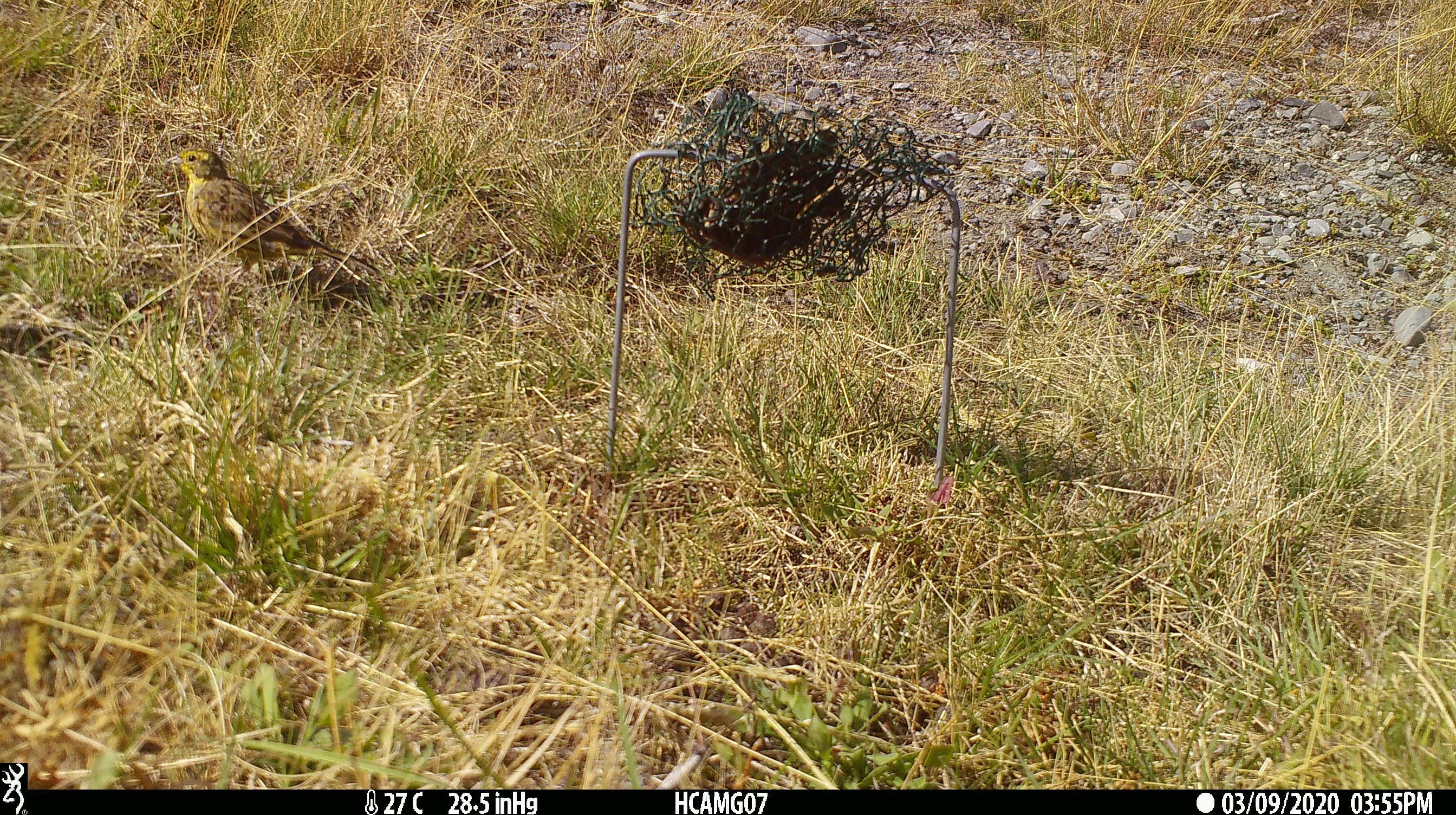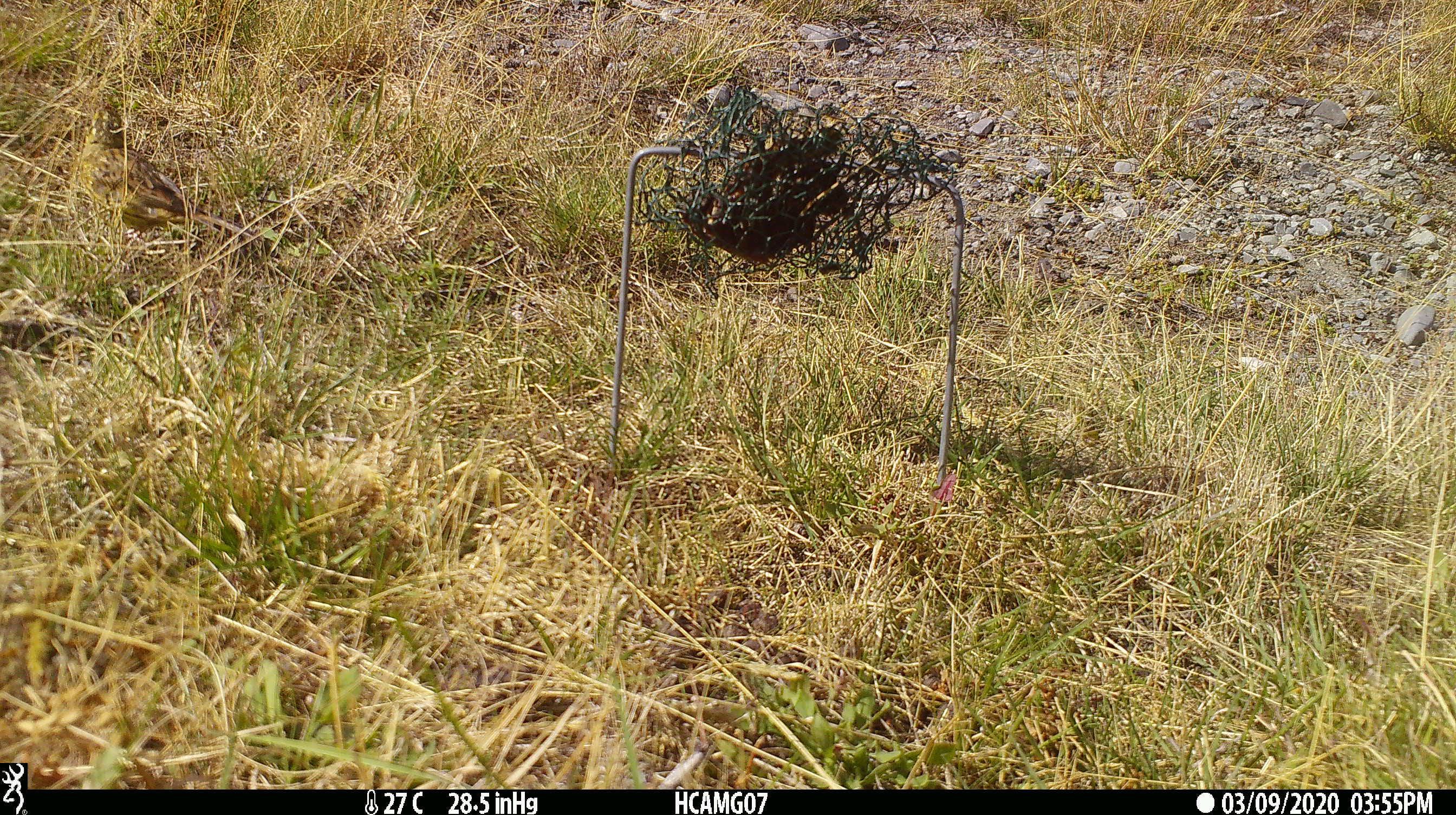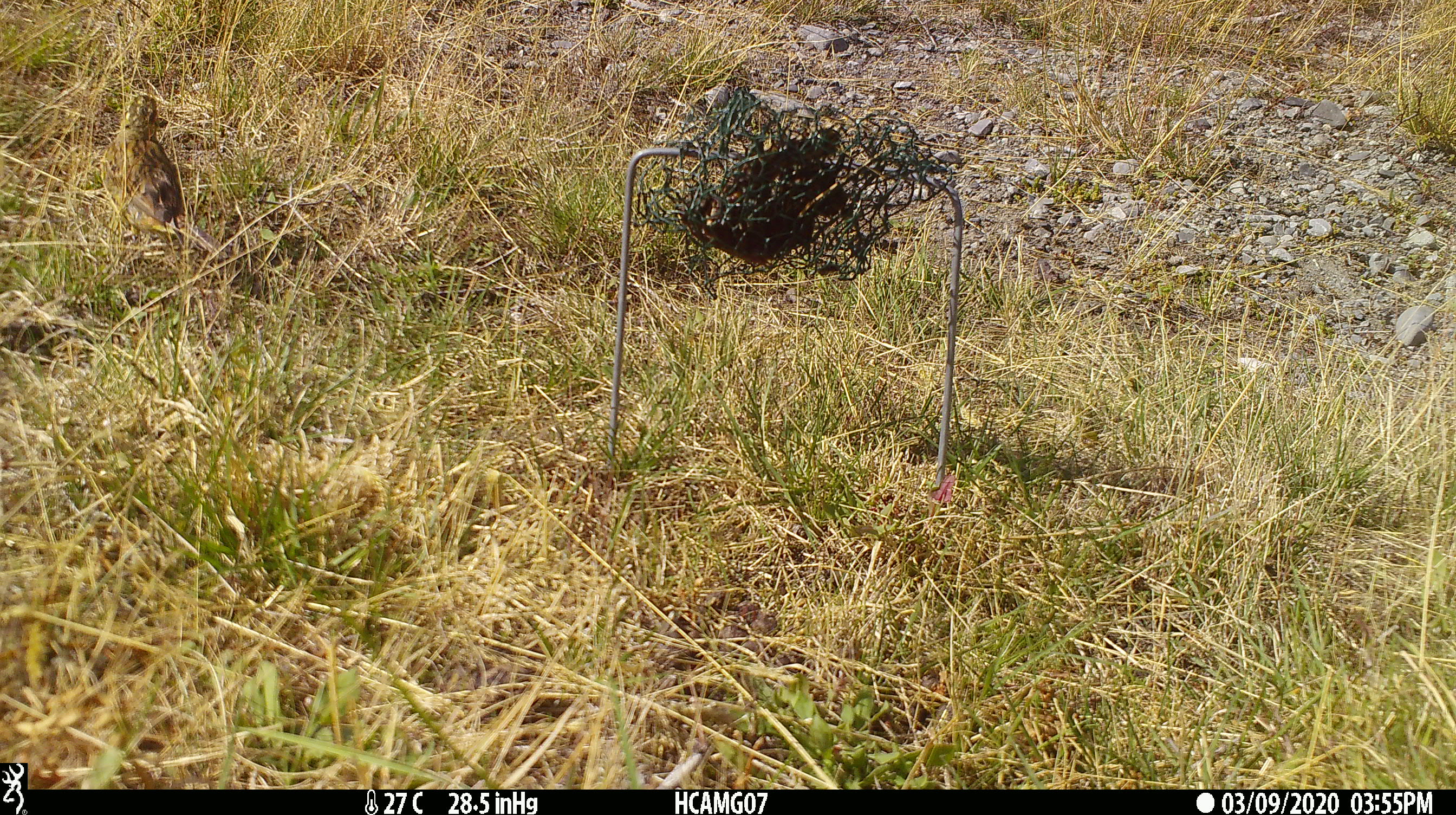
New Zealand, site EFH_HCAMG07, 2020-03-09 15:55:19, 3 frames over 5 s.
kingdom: Animalia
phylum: Chordata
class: Aves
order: Passeriformes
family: Emberizidae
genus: Emberiza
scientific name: Emberiza citrinella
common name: yellowhammer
Yellowhammer (Emberiza citrinella).